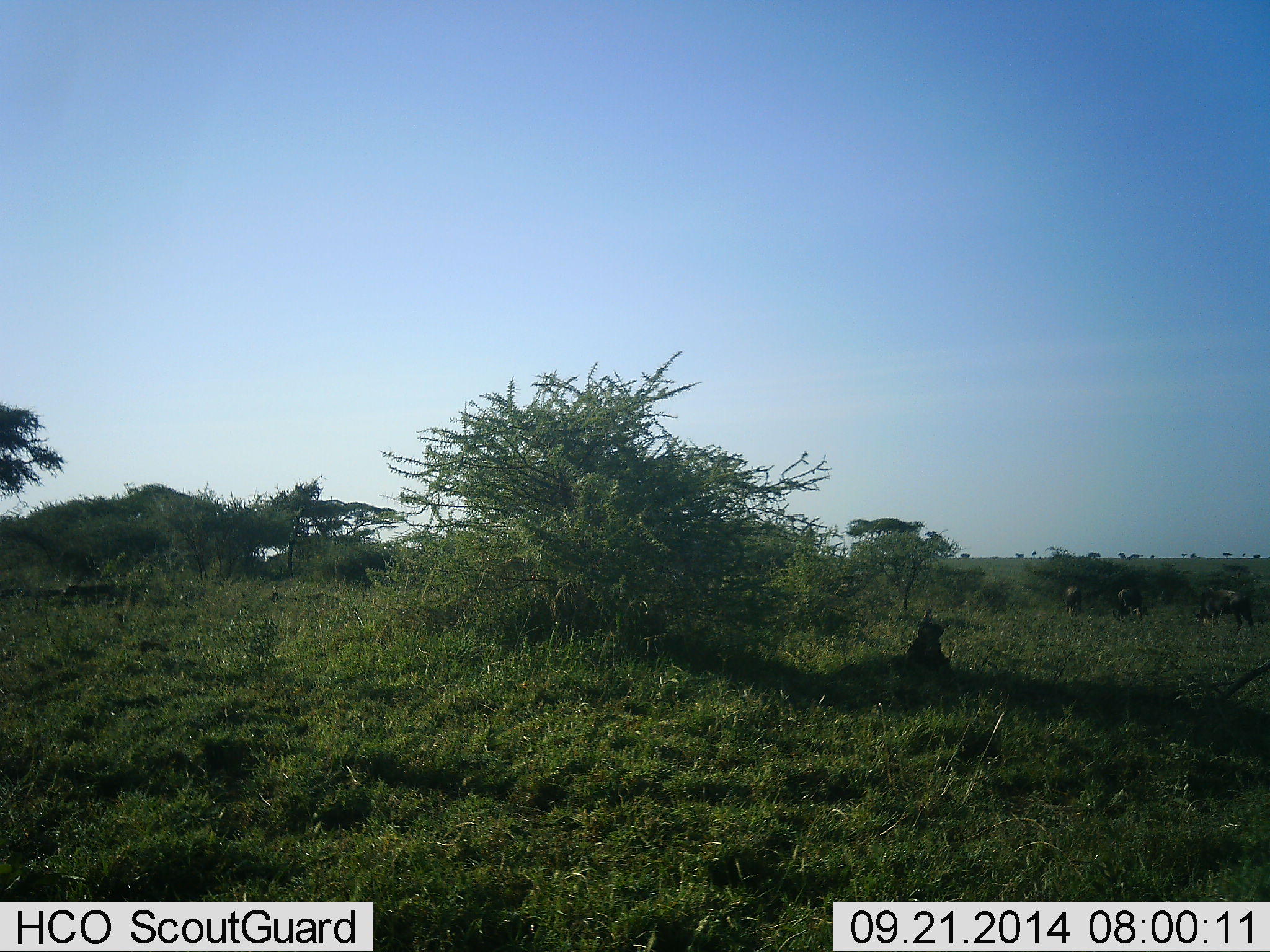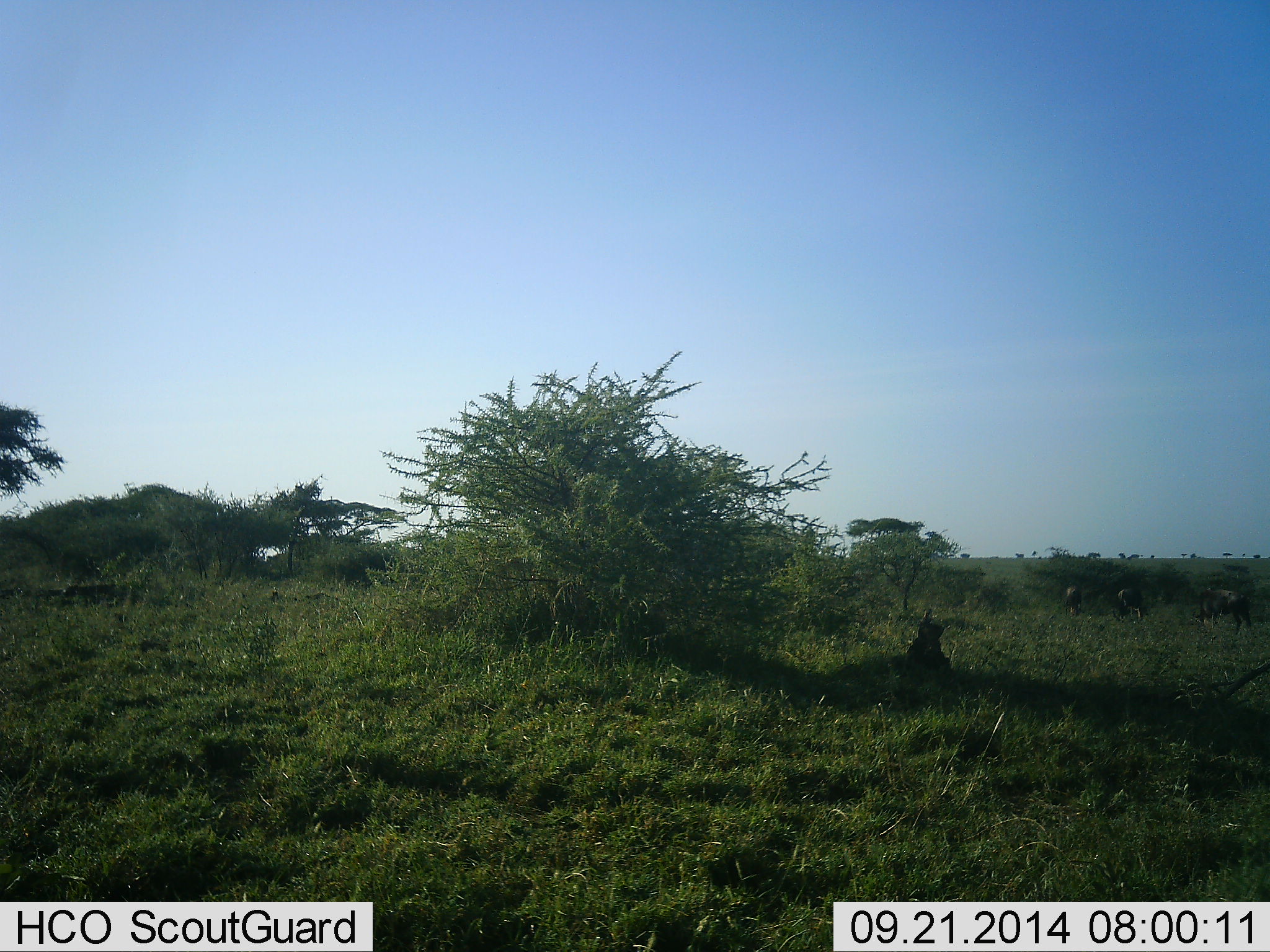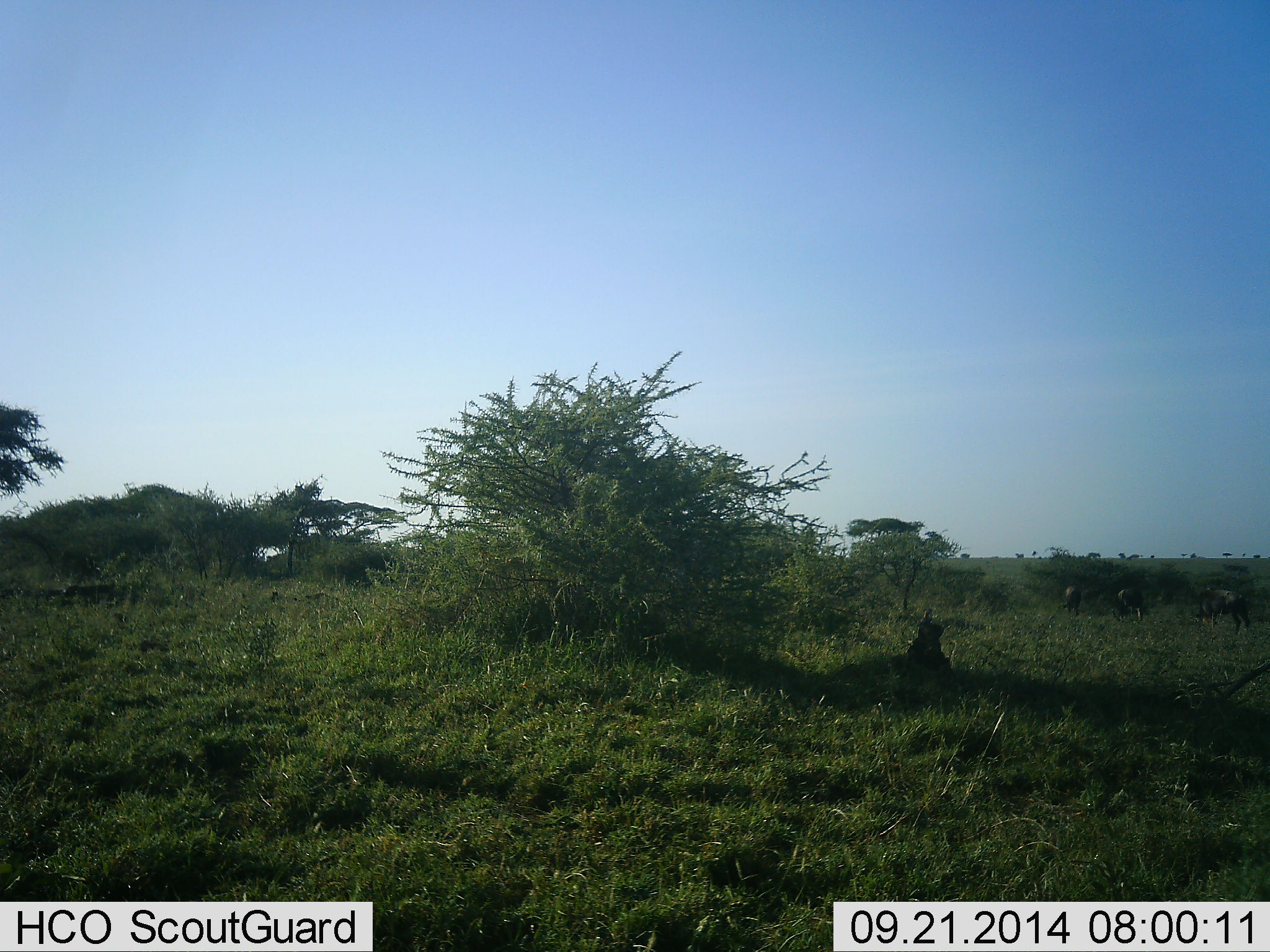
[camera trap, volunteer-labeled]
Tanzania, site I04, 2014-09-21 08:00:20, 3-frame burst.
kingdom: Animalia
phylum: Chordata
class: Mammalia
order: Artiodactyla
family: Bovidae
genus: Connochaetes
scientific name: Connochaetes taurinus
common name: blue wildebeest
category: wildebeest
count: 3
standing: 30%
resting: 0%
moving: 10%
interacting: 0%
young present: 0%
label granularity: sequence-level